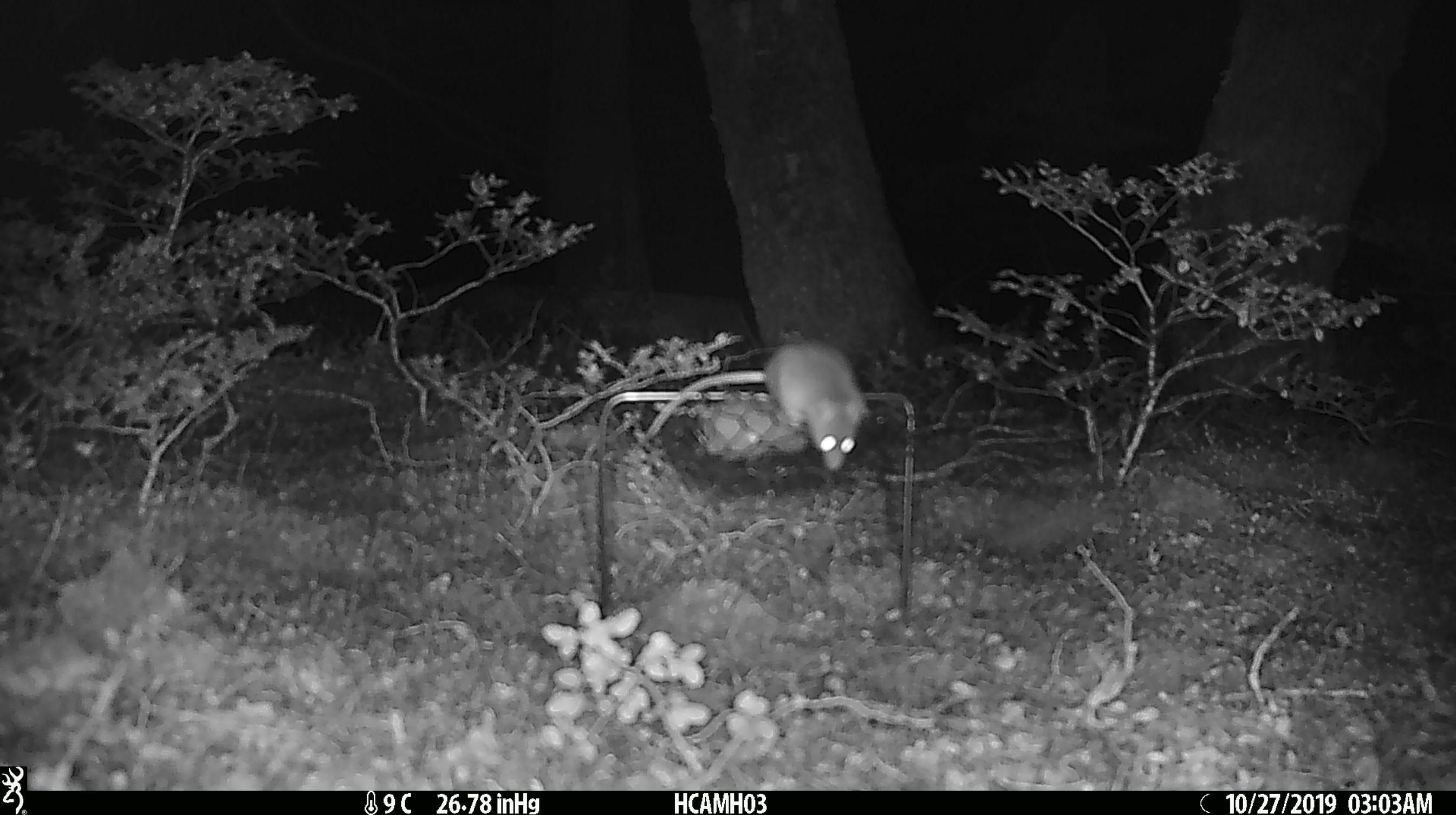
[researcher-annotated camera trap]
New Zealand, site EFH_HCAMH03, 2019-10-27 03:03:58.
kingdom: Animalia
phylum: Chordata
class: Mammalia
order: Rodentia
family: Muridae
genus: Mus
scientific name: Mus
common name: mouse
Mouse (Mus).